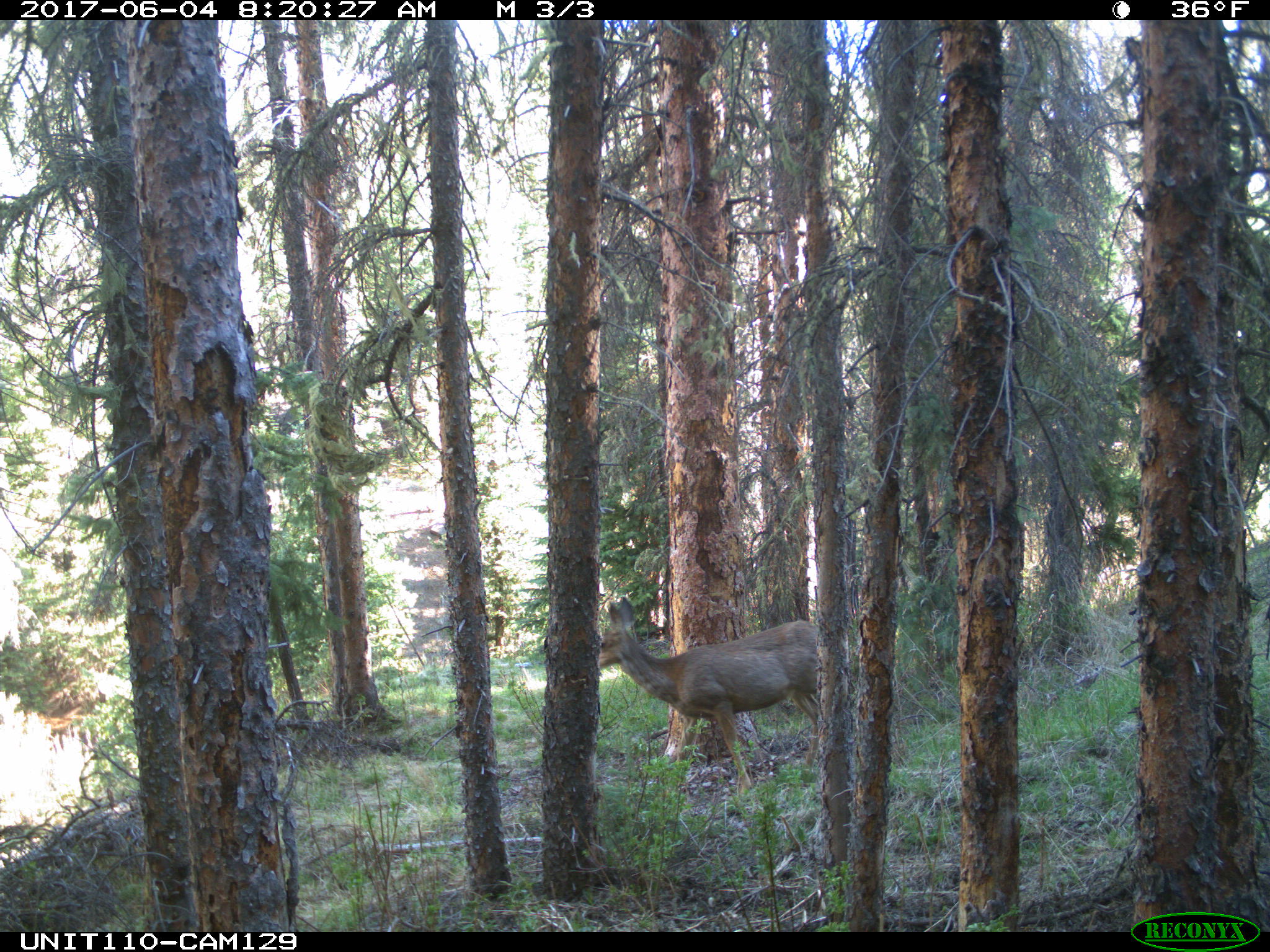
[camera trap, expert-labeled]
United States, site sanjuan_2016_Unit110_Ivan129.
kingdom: Animalia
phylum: Chordata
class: Mammalia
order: Artiodactyla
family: Cervidae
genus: Odocoileus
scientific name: Odocoileus hemionus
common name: mule deer